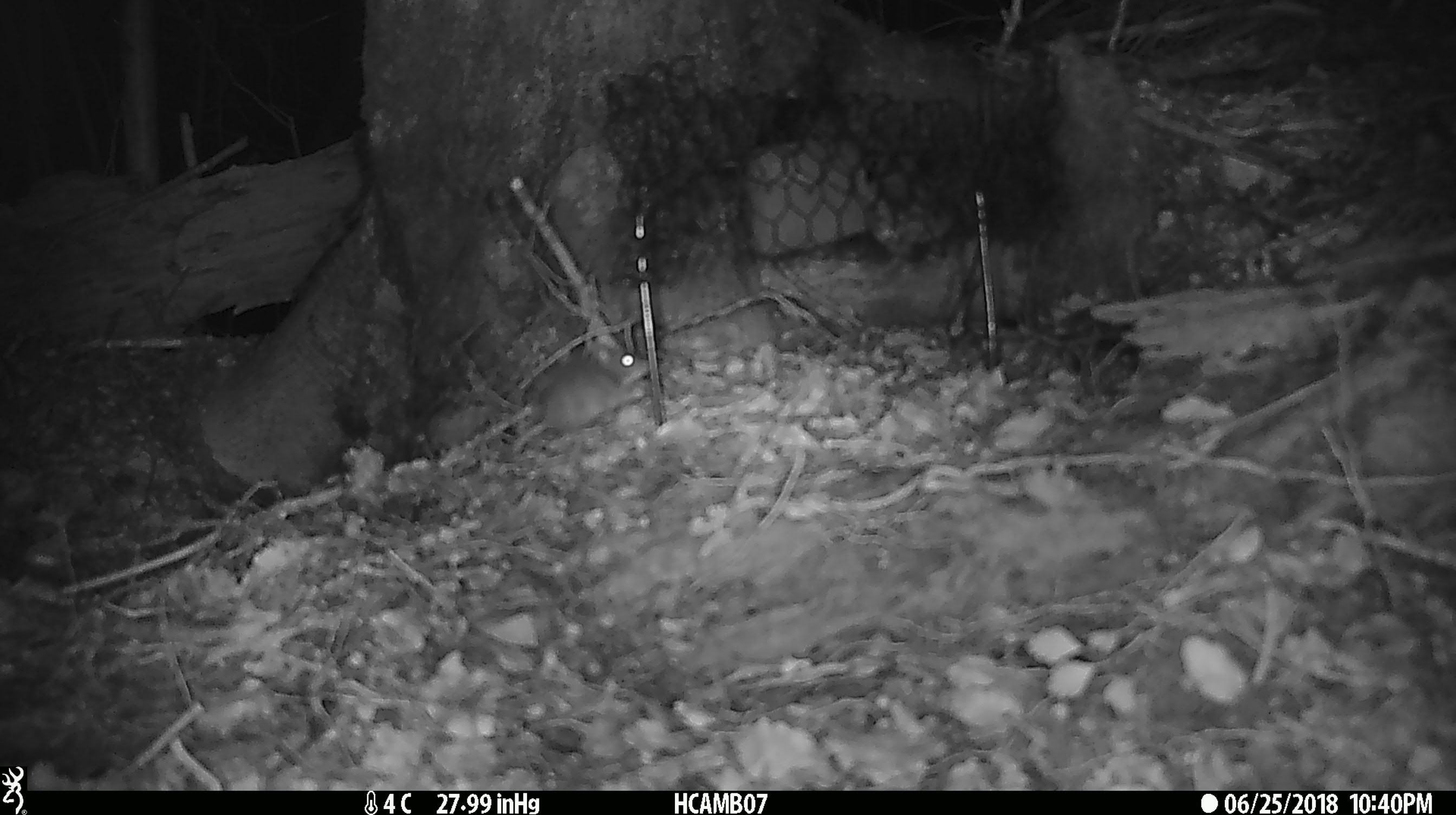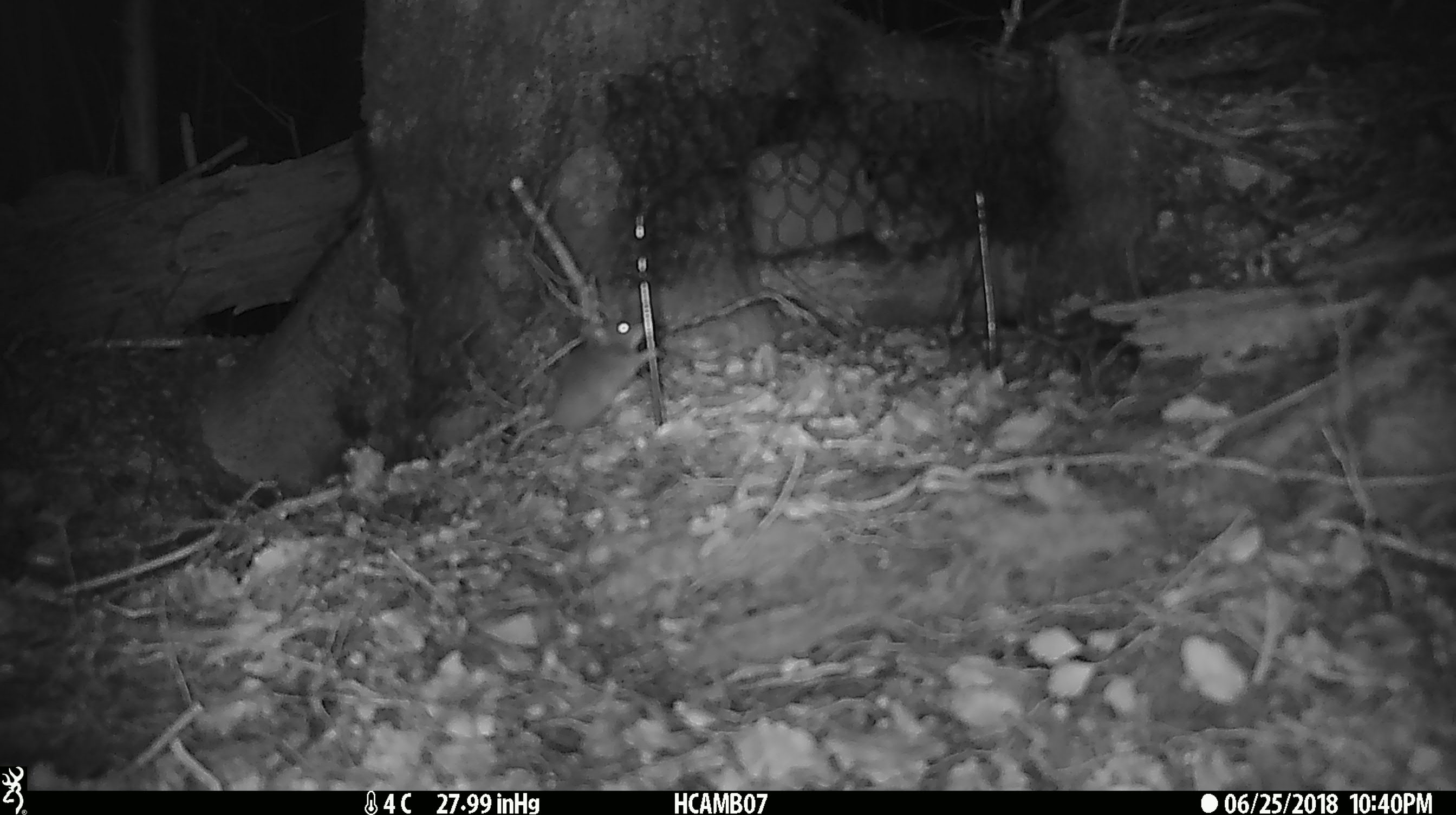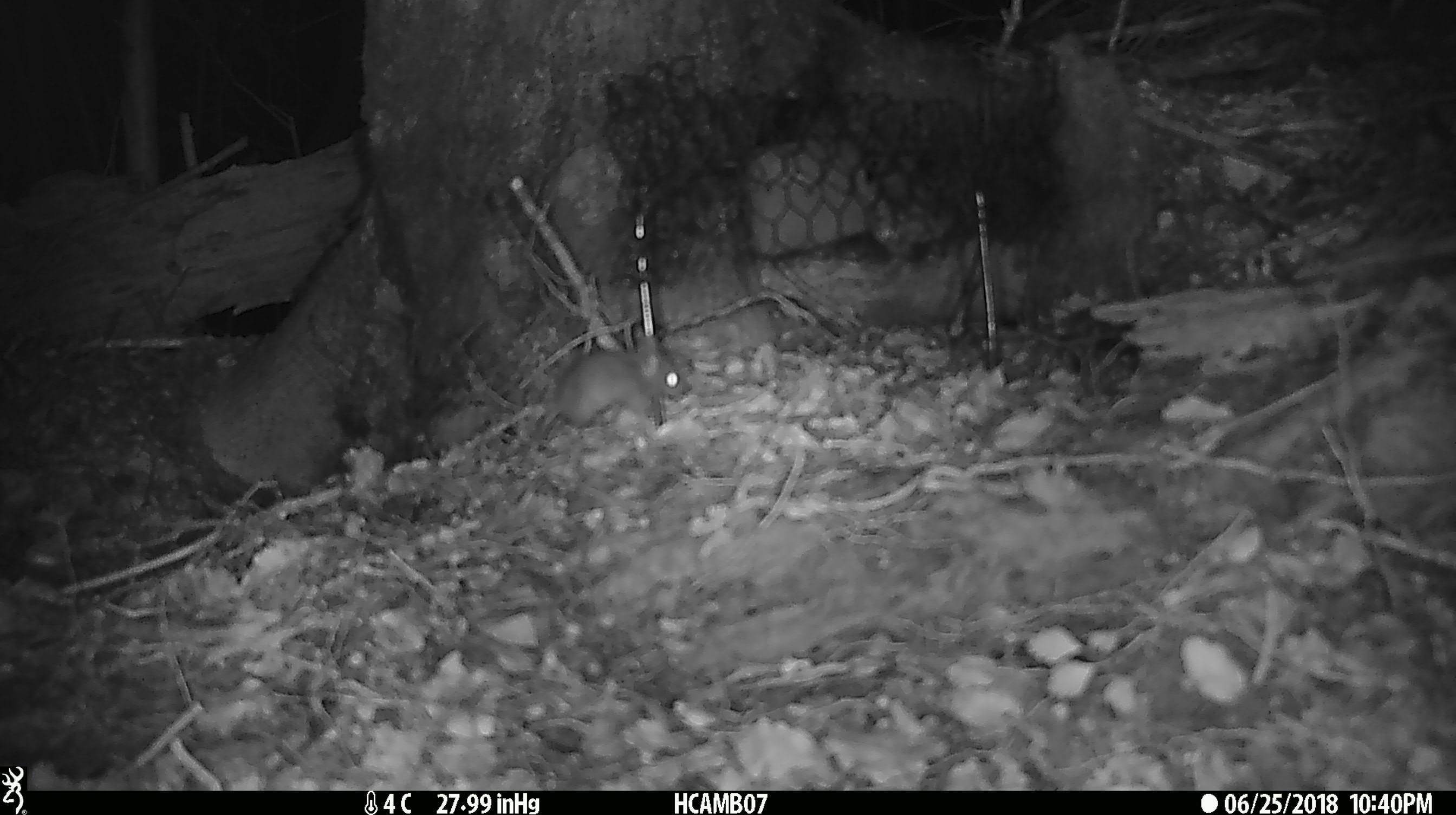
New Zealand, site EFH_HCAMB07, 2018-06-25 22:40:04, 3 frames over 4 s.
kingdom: Animalia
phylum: Chordata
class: Mammalia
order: Rodentia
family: Muridae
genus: Mus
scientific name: Mus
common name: mouse